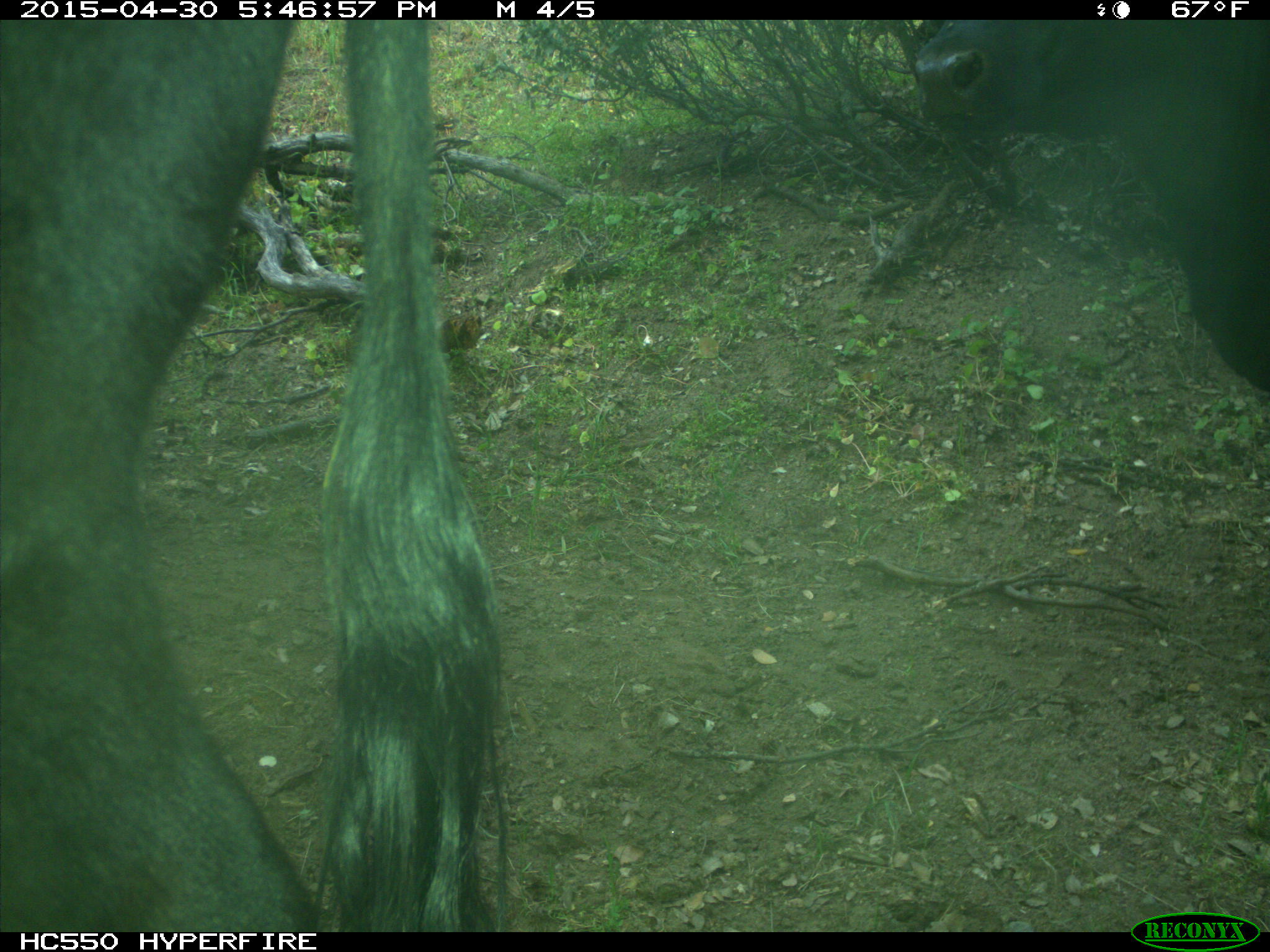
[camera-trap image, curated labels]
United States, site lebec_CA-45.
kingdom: Animalia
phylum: Chordata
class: Mammalia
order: Artiodactyla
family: Bovidae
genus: Bos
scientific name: Bos taurus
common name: domestic cow